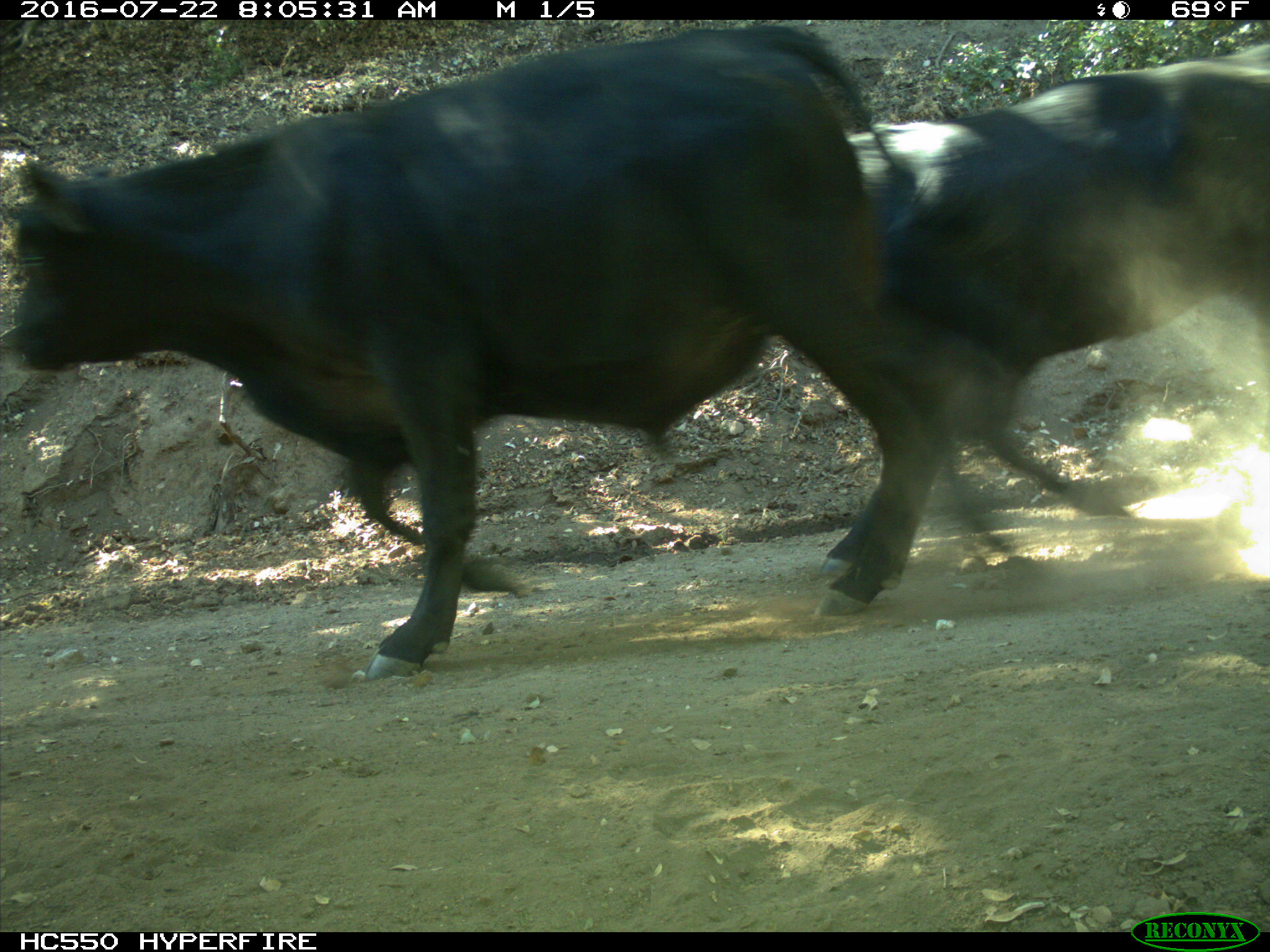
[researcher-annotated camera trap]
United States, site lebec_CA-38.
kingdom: Animalia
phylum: Chordata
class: Mammalia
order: Artiodactyla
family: Bovidae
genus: Bos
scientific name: Bos taurus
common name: domestic cow